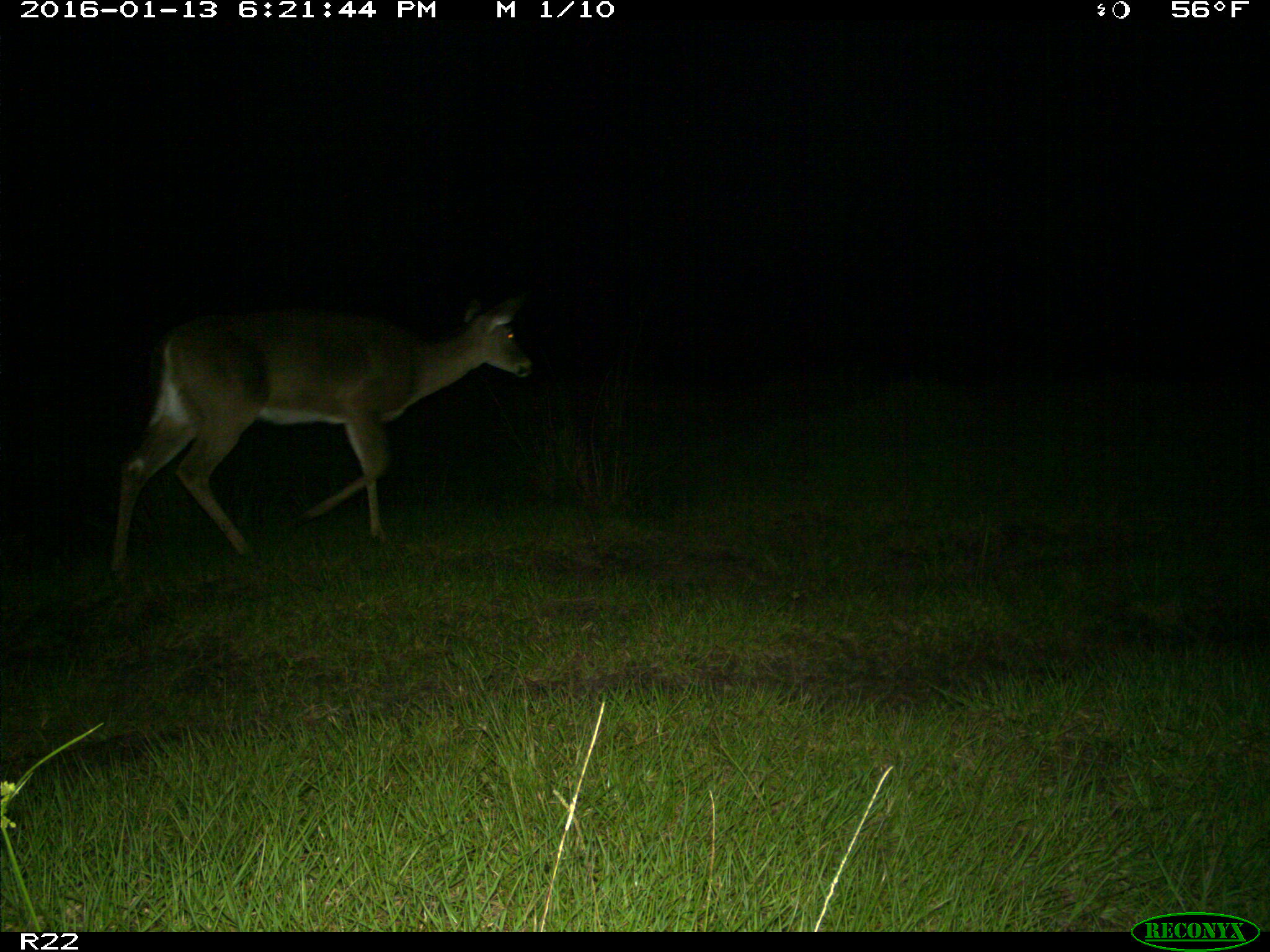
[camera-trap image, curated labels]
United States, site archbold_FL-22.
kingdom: Animalia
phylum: Chordata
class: Mammalia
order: Artiodactyla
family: Cervidae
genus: Odocoileus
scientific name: Odocoileus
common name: deer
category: unidentified deer